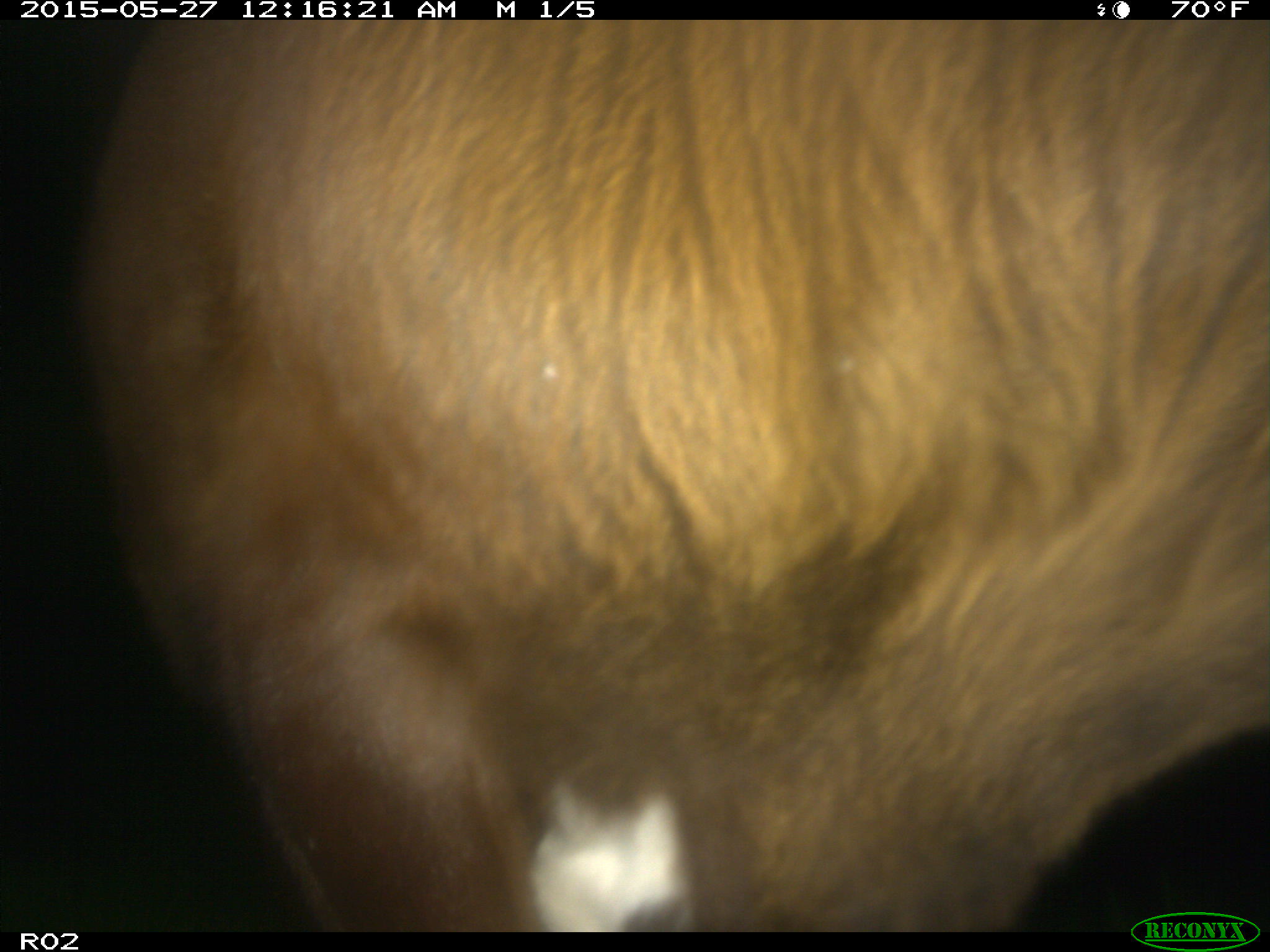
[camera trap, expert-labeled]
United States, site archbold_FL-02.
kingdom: Animalia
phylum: Chordata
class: Mammalia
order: Artiodactyla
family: Bovidae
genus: Bos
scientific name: Bos taurus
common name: domestic cow